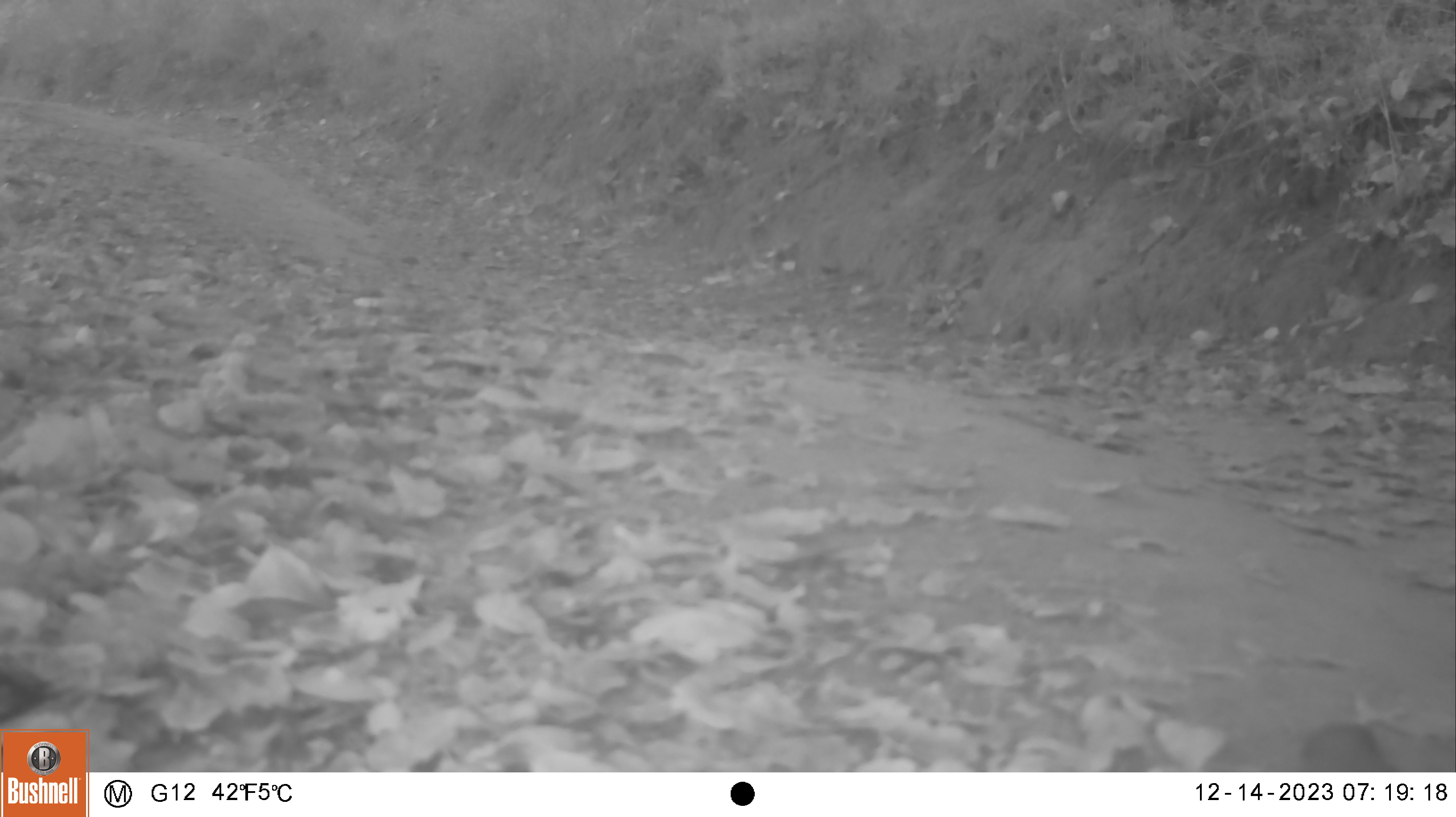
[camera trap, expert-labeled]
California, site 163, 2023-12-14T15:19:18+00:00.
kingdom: Animalia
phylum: Chordata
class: Aves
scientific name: Aves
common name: bird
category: unknown bird